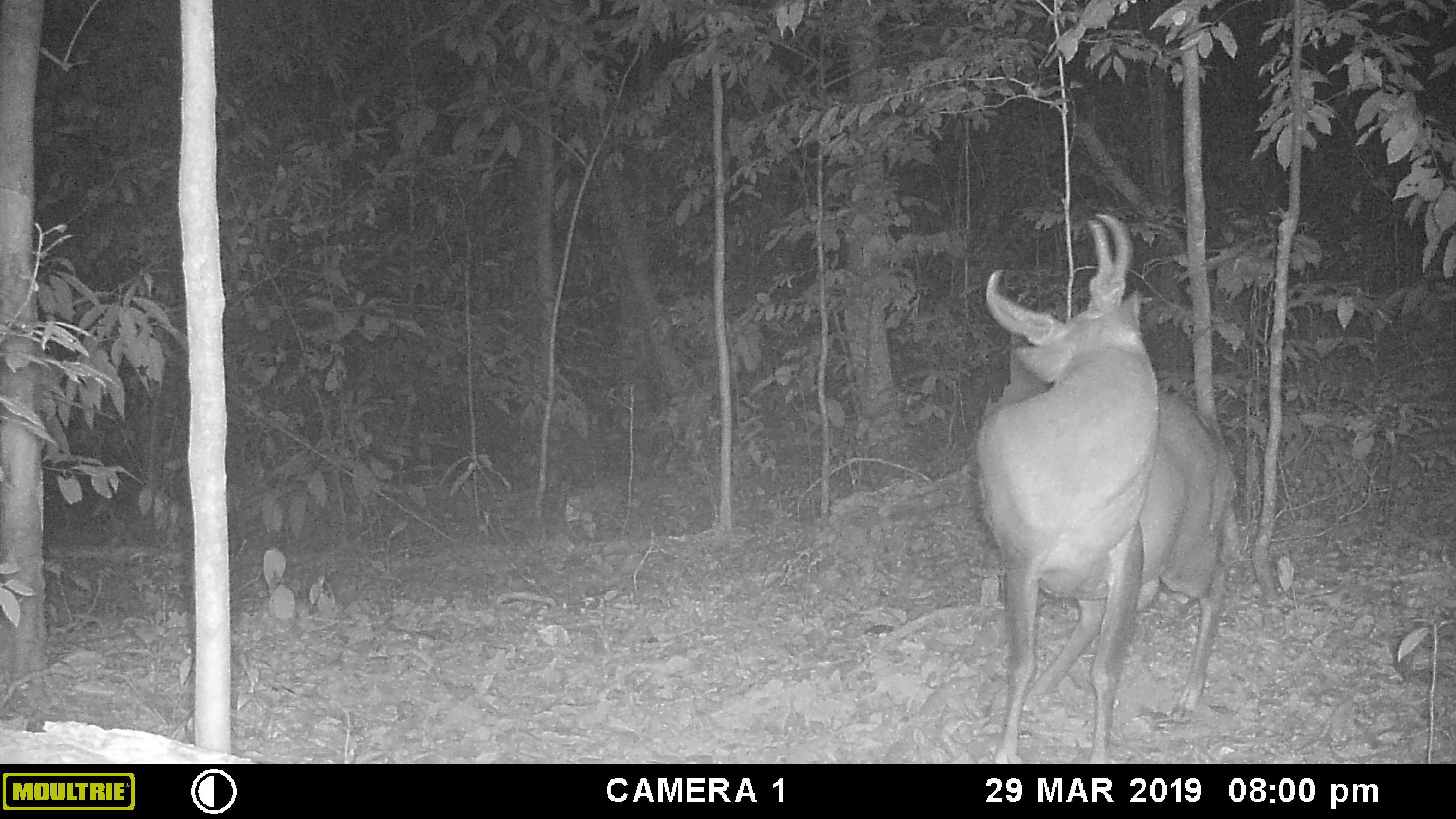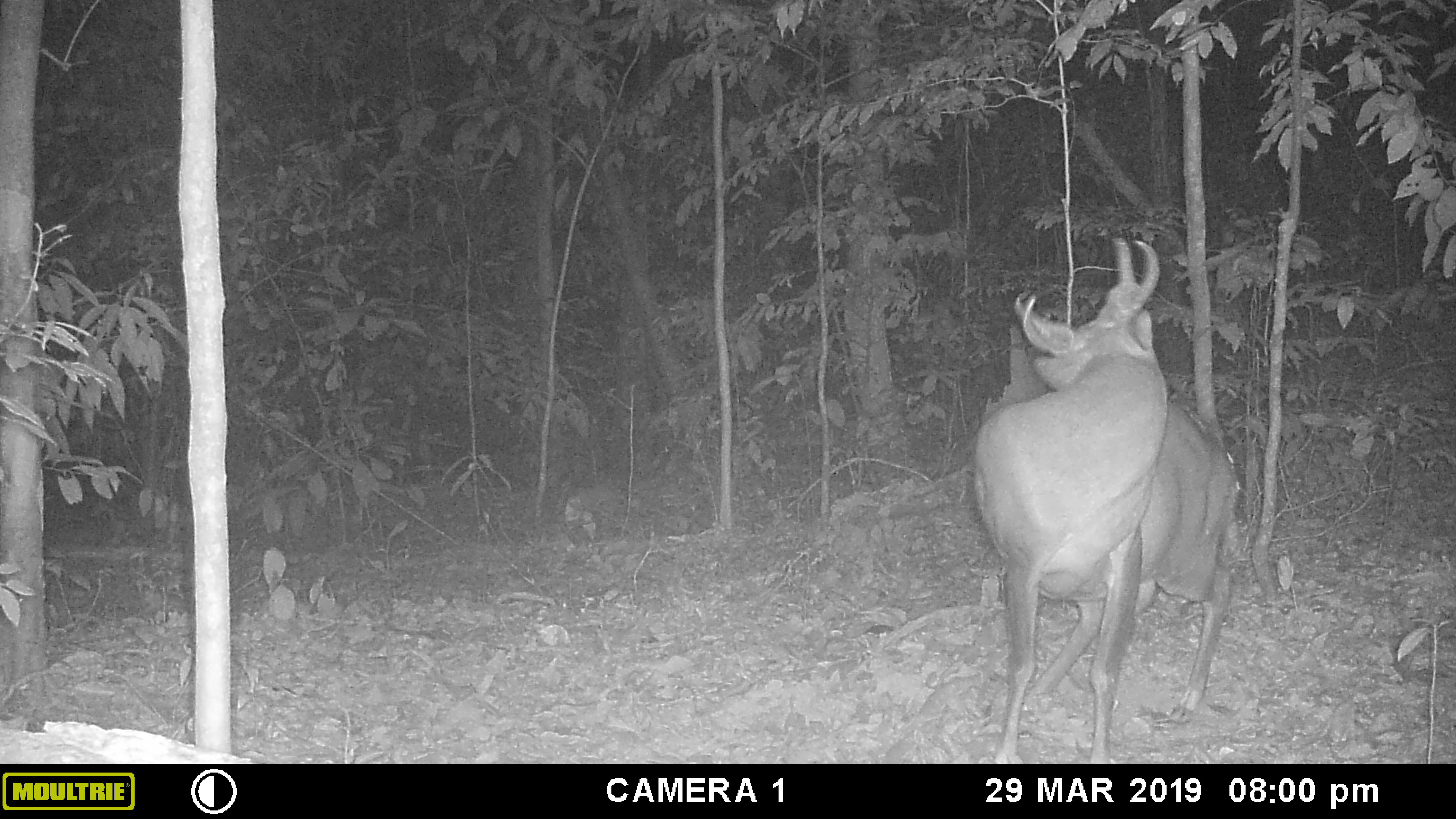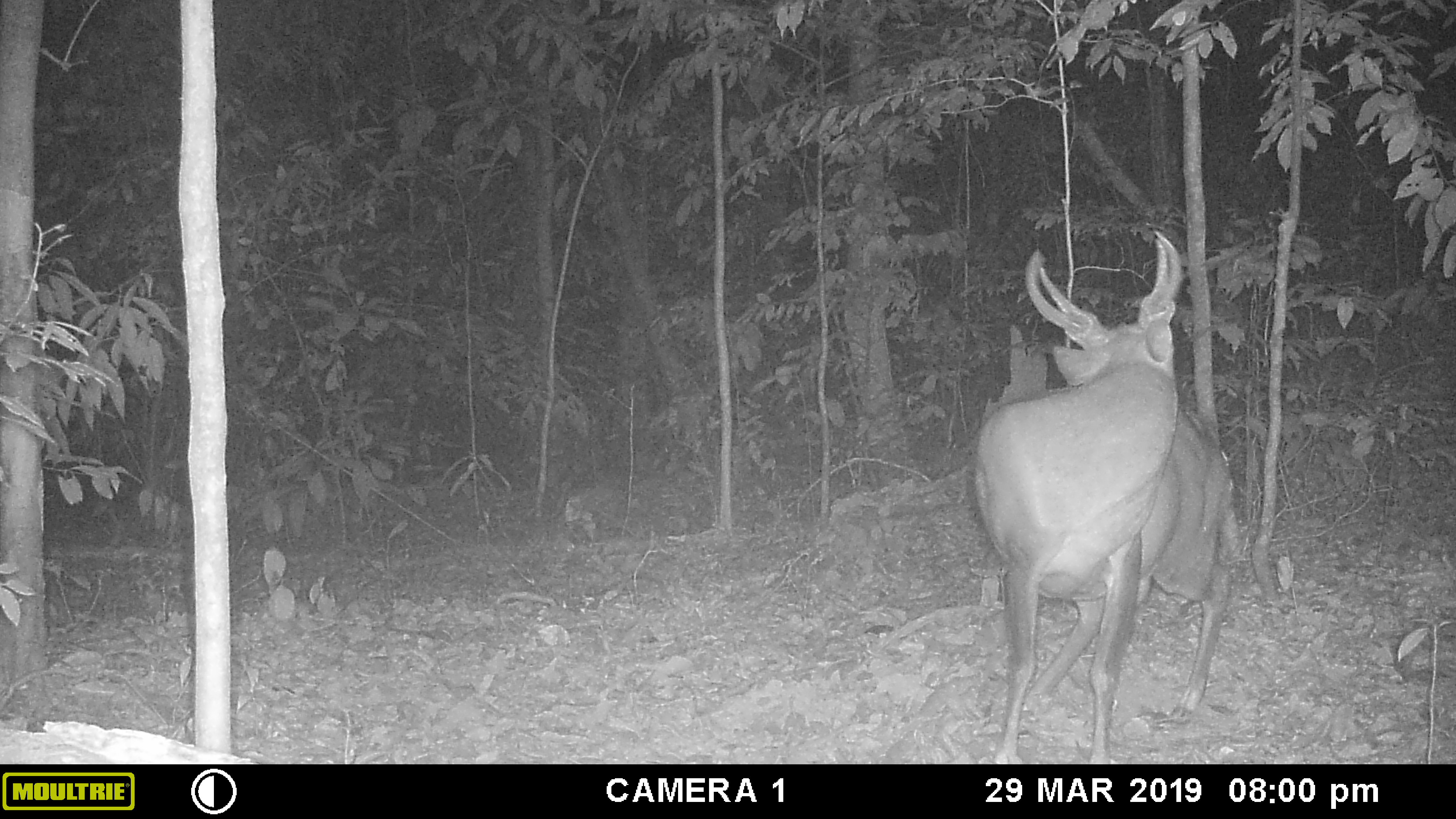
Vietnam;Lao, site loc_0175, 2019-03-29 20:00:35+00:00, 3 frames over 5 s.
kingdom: Animalia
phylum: Chordata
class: Mammalia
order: Artiodactyla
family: Cervidae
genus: Muntiacus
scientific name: Muntiacus vuquangensis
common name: large-antlered muntjac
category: large antlered muntjac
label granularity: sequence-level